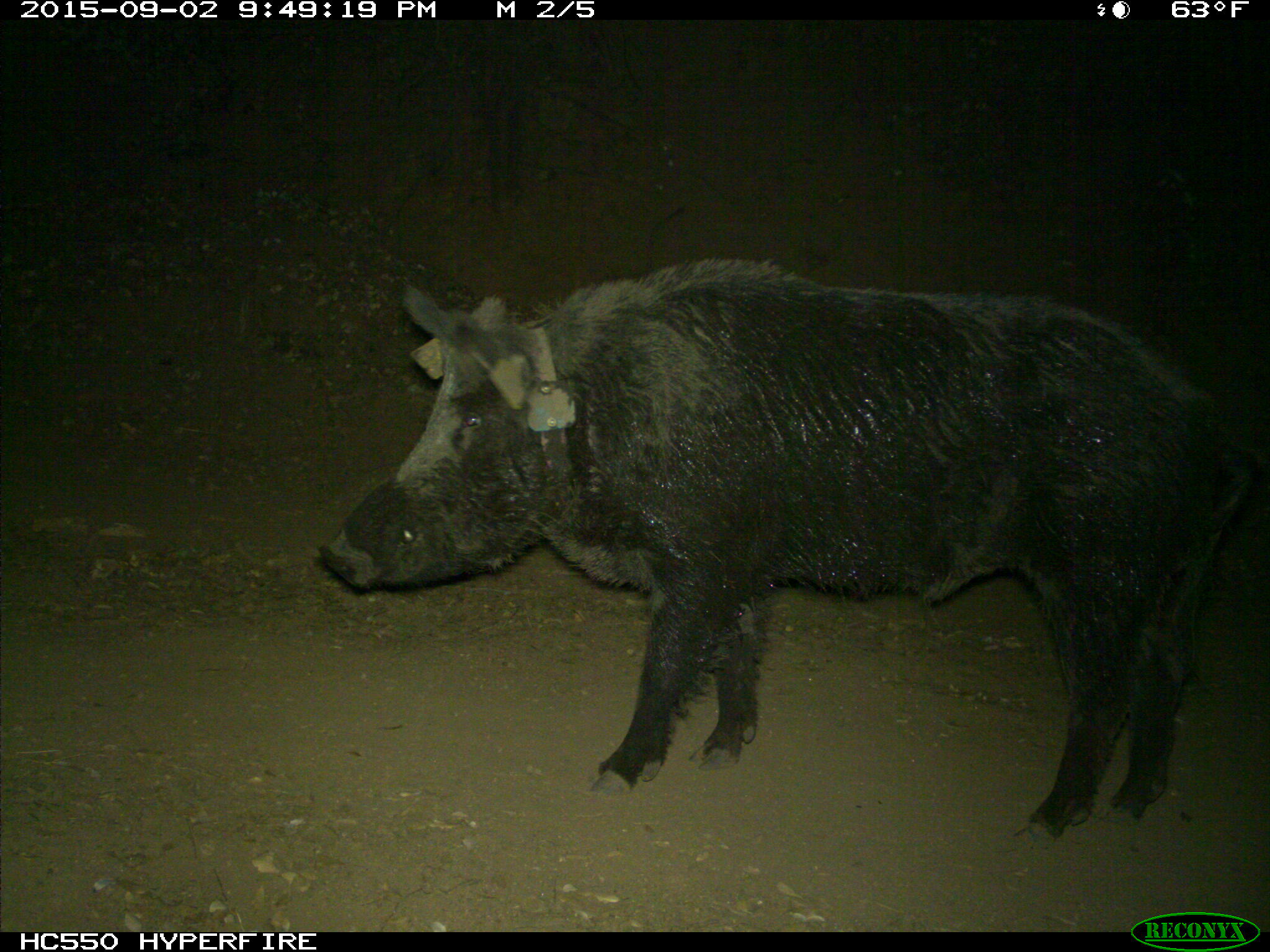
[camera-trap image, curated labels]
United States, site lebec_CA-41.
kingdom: Animalia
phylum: Chordata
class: Mammalia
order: Artiodactyla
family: Suidae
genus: Sus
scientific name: Sus scrofa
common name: wild boar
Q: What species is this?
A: Sus scrofa (wild boar).